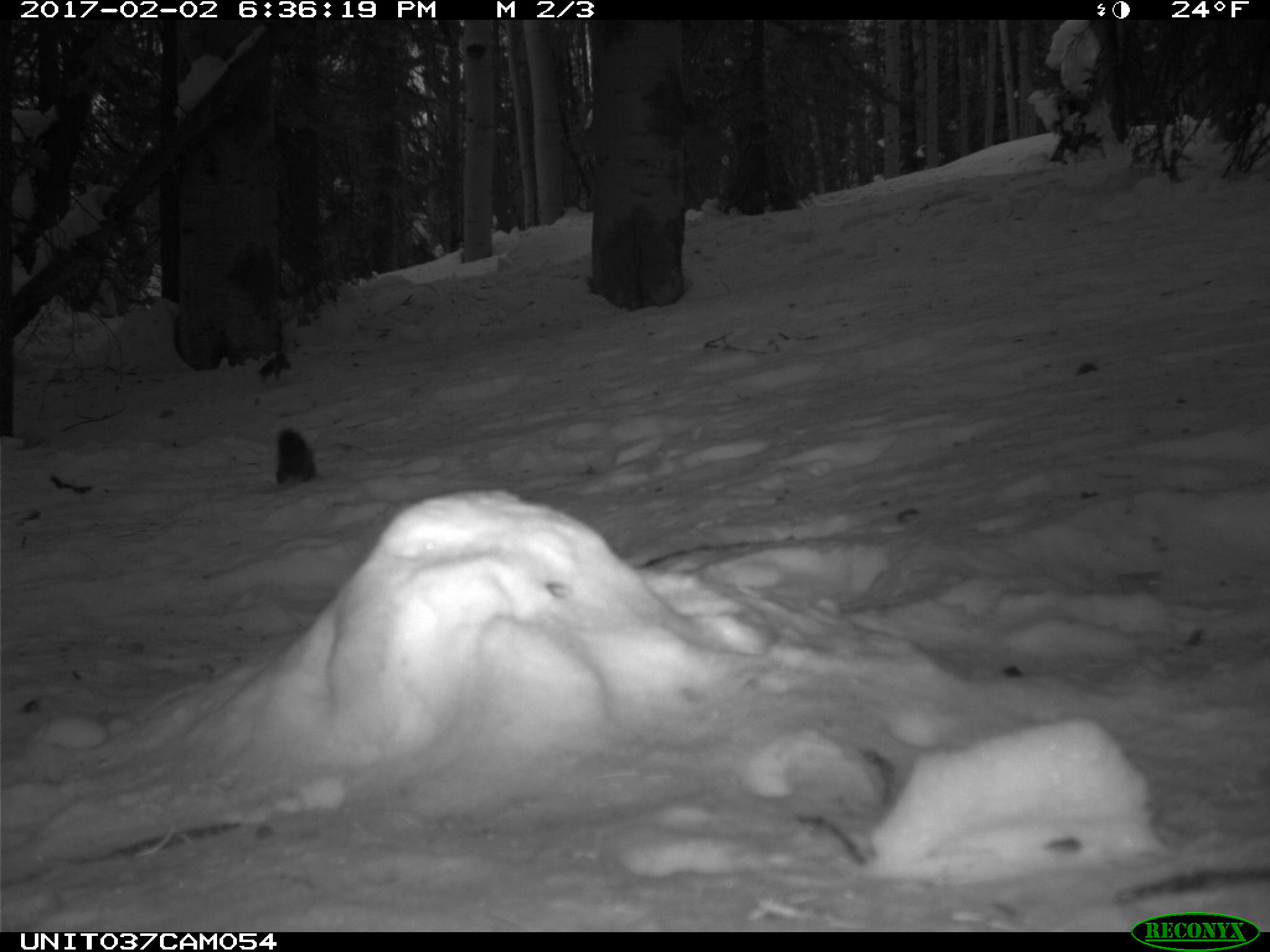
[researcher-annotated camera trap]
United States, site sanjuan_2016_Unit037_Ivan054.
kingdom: Animalia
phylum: Chordata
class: Mammalia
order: Rodentia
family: Sciuridae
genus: Tamiasciurus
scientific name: Tamiasciurus hudsonicus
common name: american red squirrel